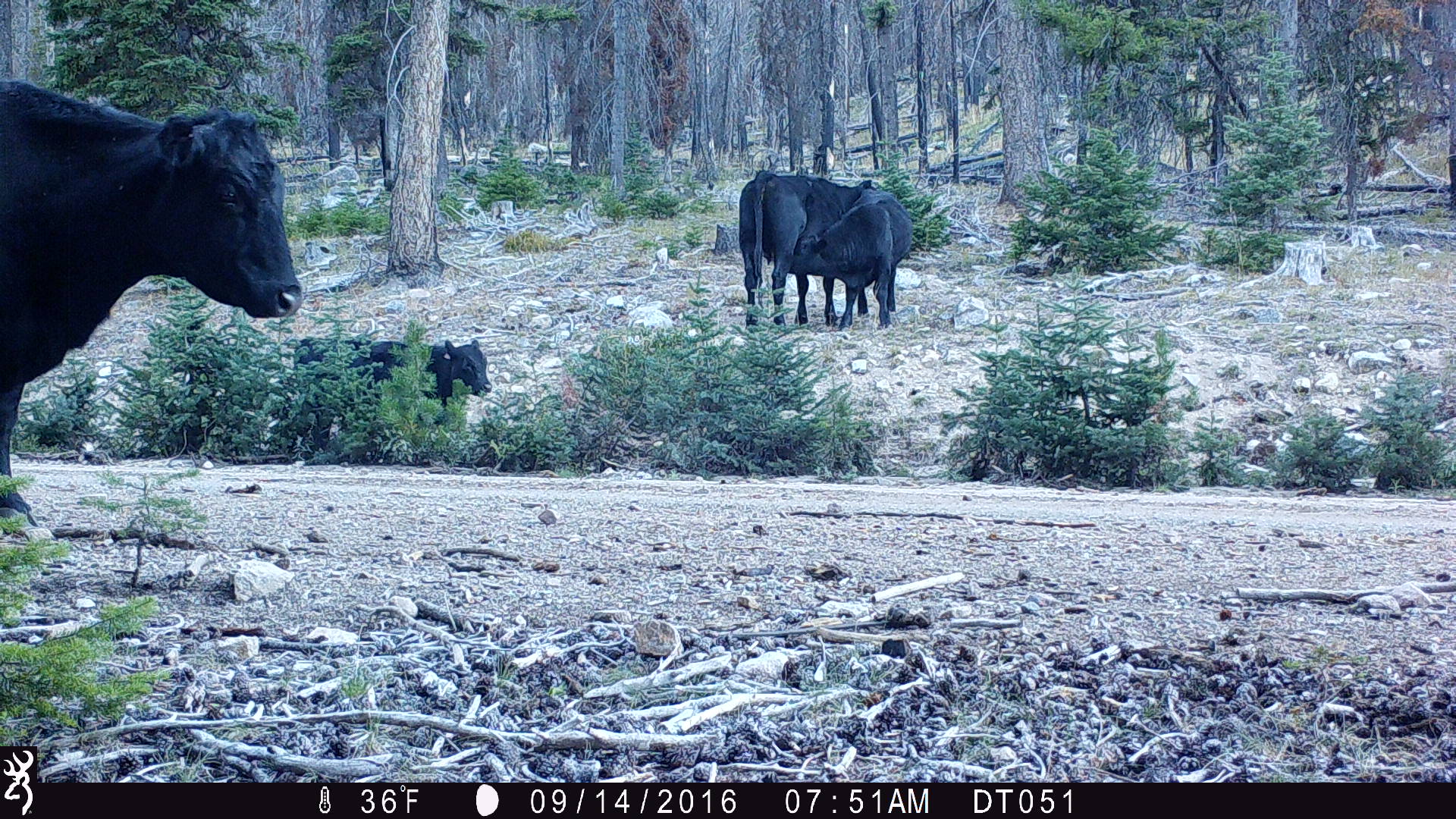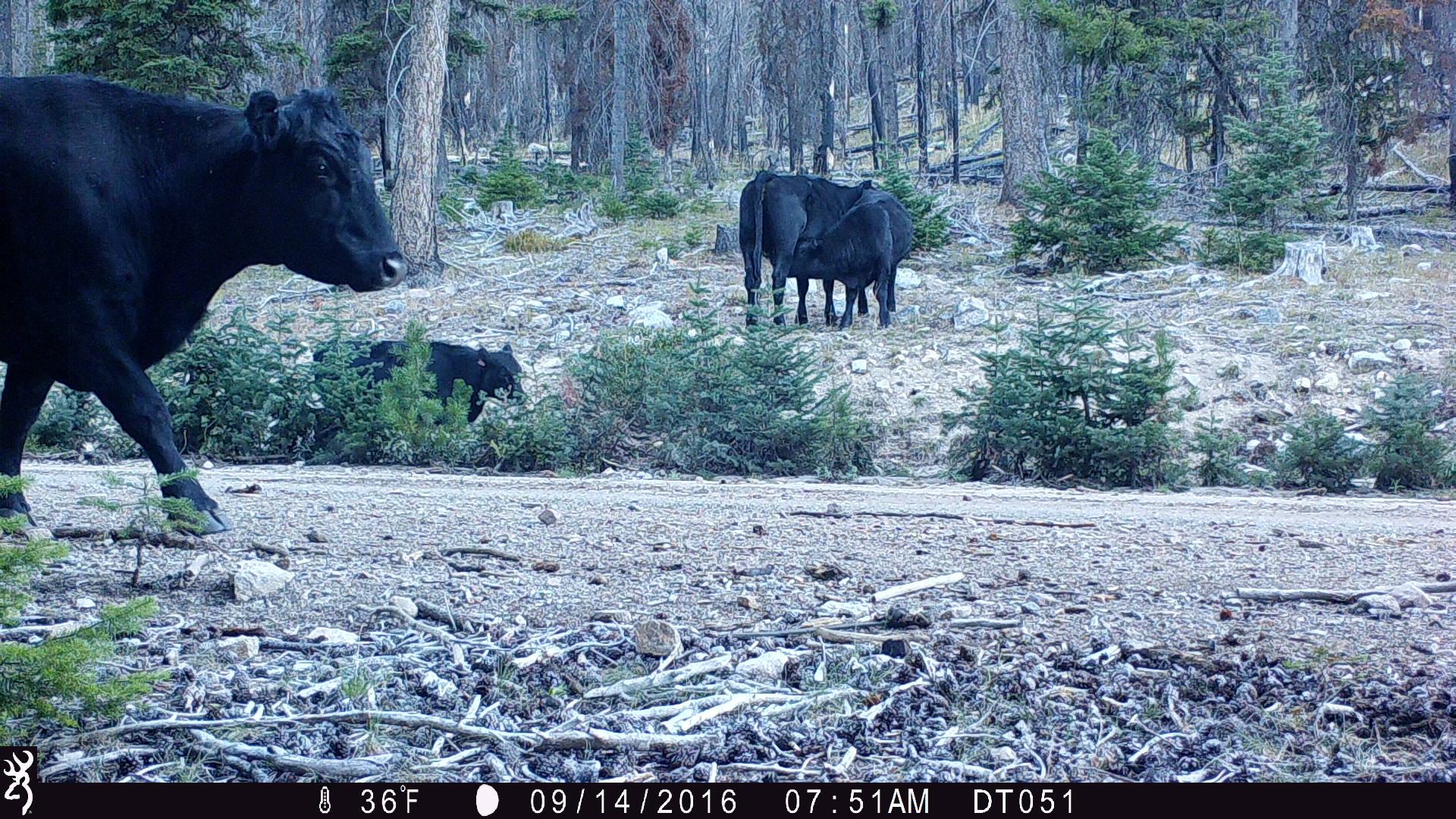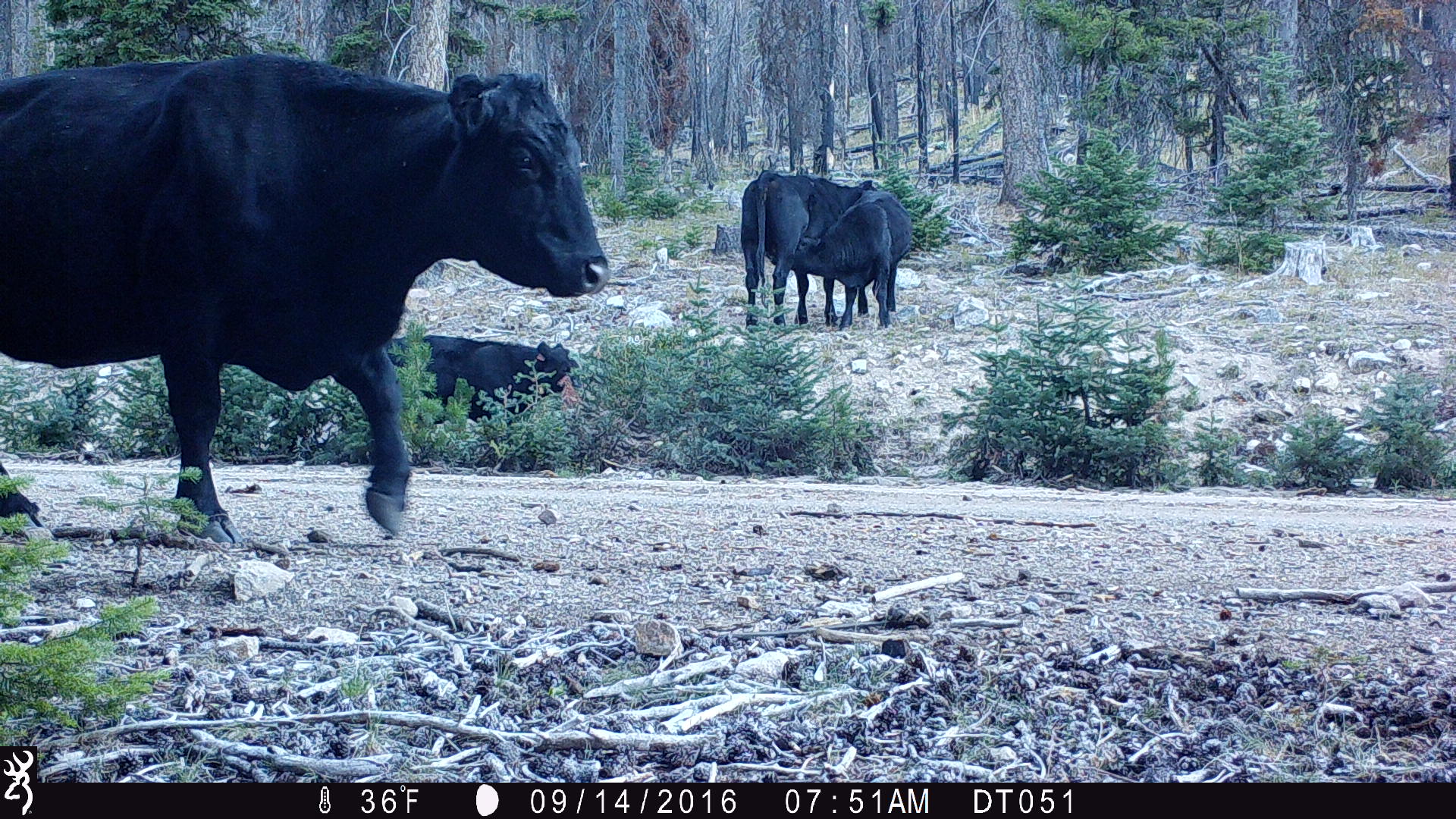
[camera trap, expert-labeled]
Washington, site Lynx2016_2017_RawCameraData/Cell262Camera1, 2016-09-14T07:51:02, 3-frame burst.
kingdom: Animalia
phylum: Chordata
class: Mammalia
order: Artiodactyla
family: Bovidae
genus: Bos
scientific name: Bos taurus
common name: domestic cattle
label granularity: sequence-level